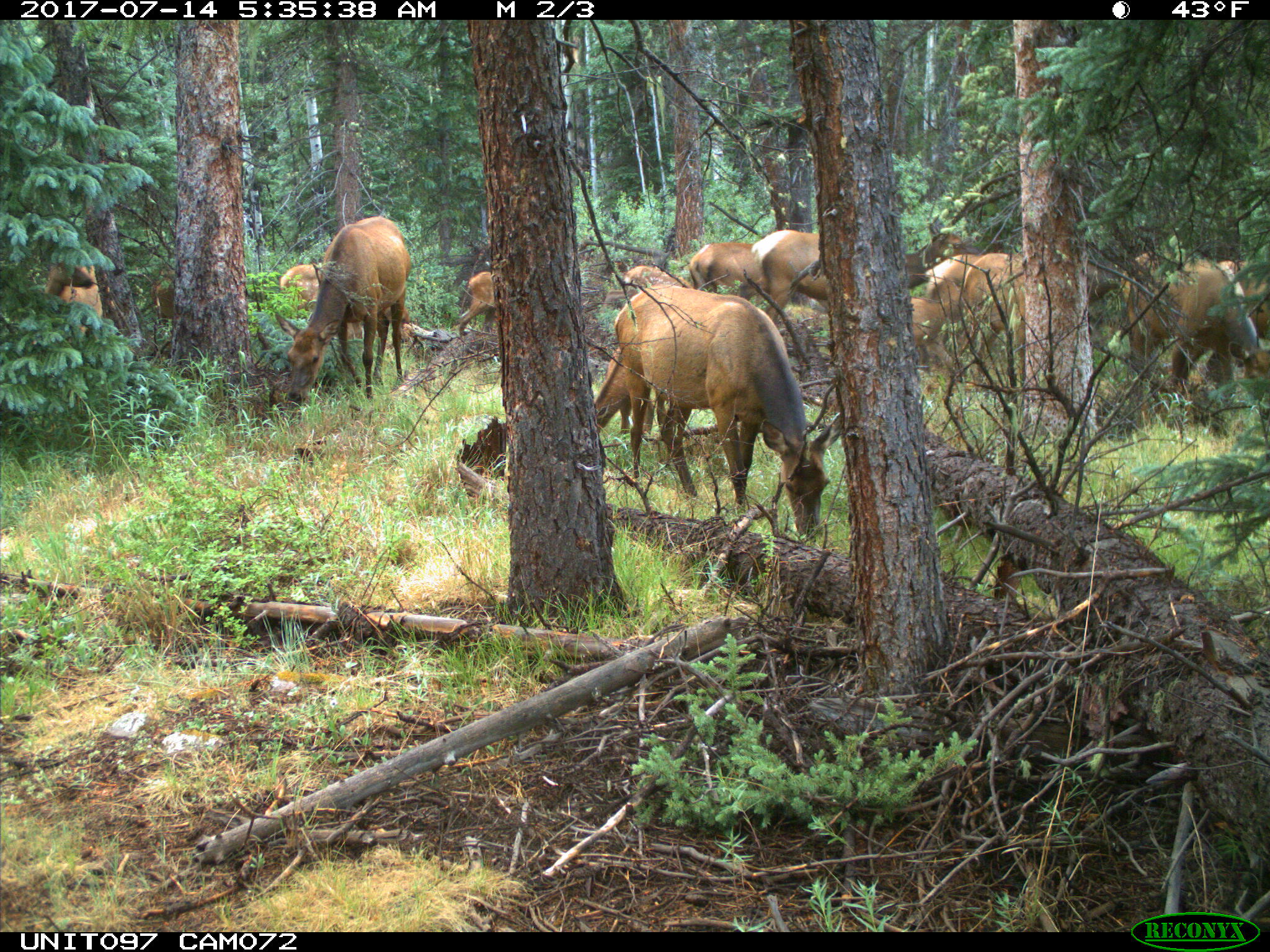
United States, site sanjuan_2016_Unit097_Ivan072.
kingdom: Animalia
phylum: Chordata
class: Mammalia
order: Artiodactyla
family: Cervidae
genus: Cervus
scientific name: Cervus elaphus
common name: red deer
Cervus elaphus (red deer).